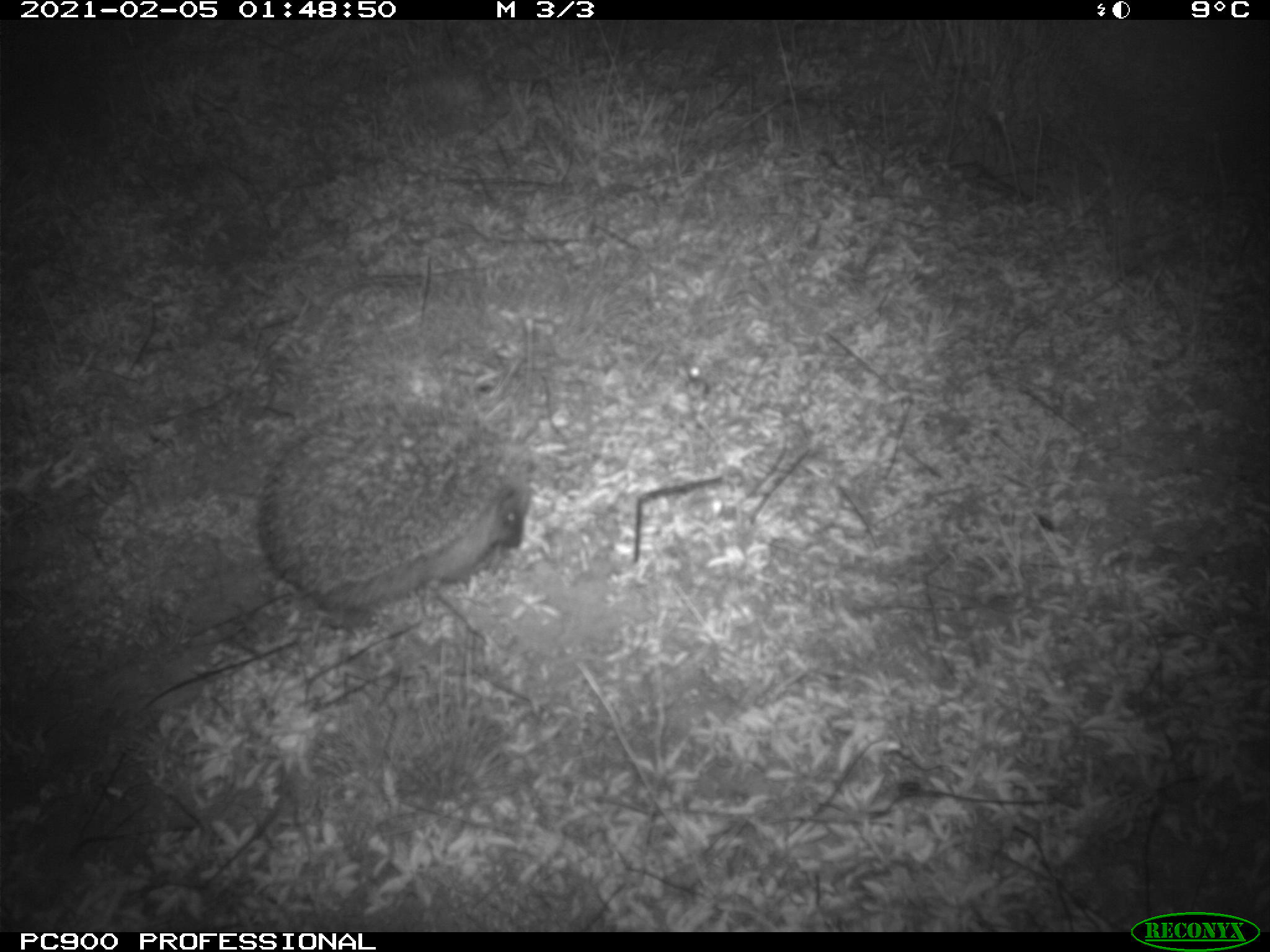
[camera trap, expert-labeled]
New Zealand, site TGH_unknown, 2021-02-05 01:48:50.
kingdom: Animalia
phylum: Chordata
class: Mammalia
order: Eulipotyphla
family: Erinaceidae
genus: Erinaceus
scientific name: Erinaceus europaeus europaeus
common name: european hedgehog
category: hedgehog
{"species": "hedgehog (european hedgehog) (Erinaceus europaeus europaeus)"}